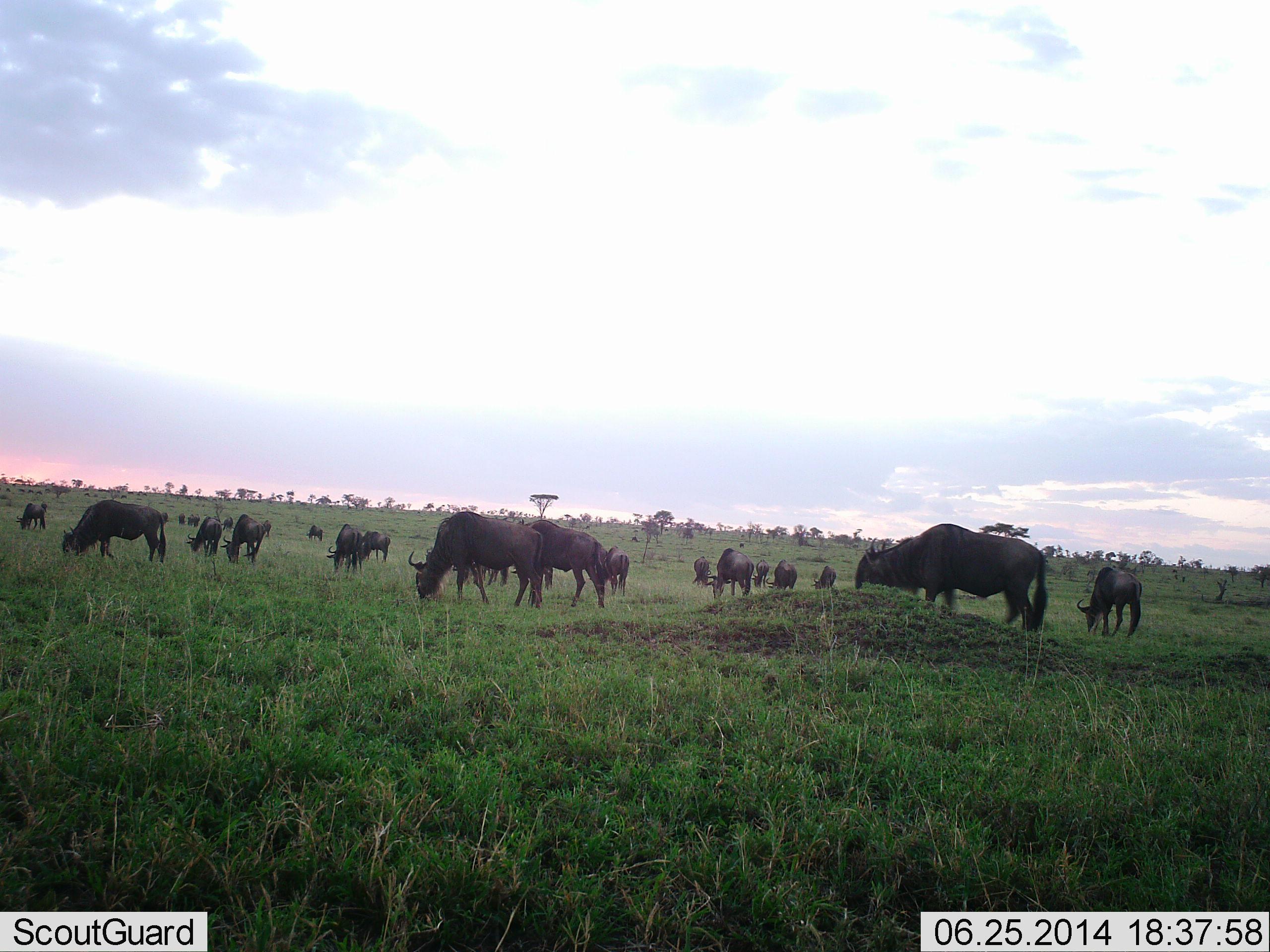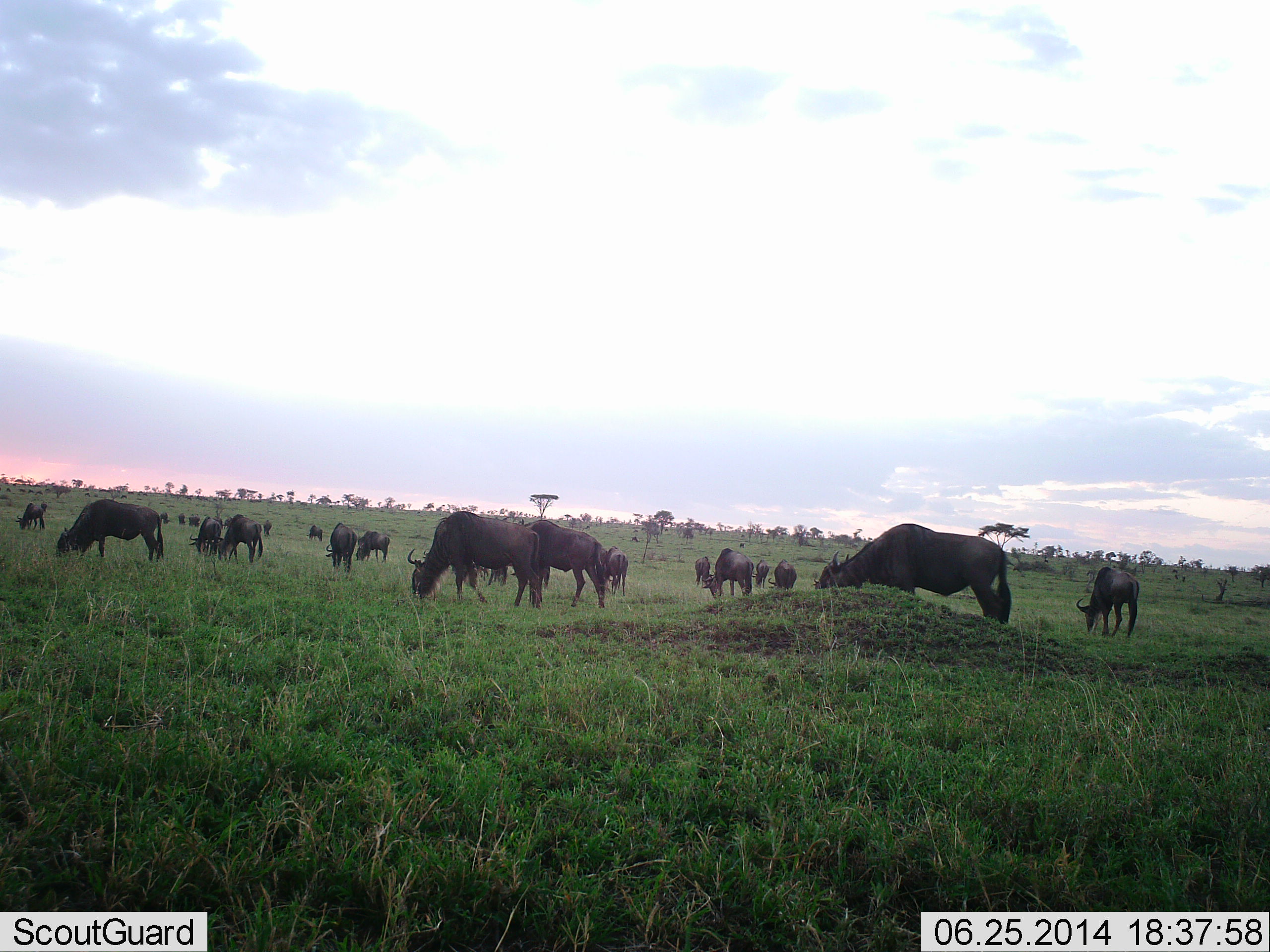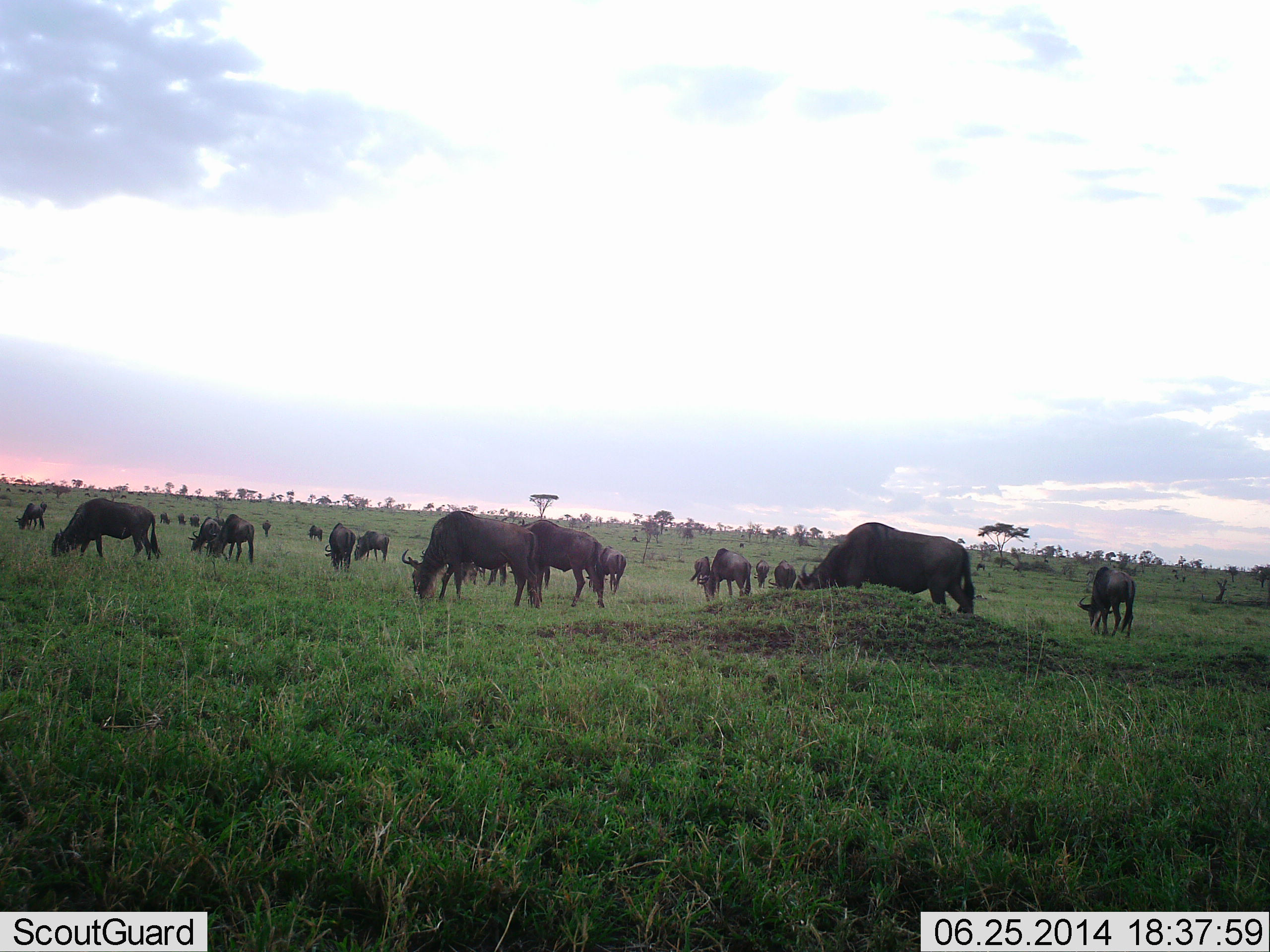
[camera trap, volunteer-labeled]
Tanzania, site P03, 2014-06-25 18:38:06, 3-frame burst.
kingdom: Animalia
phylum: Chordata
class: Mammalia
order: Artiodactyla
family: Bovidae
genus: Connochaetes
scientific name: Connochaetes taurinus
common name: blue wildebeest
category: wildebeest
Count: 11-50.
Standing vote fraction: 50%.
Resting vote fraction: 0%.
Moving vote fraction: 50%.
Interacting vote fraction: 0%.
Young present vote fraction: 0%.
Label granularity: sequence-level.